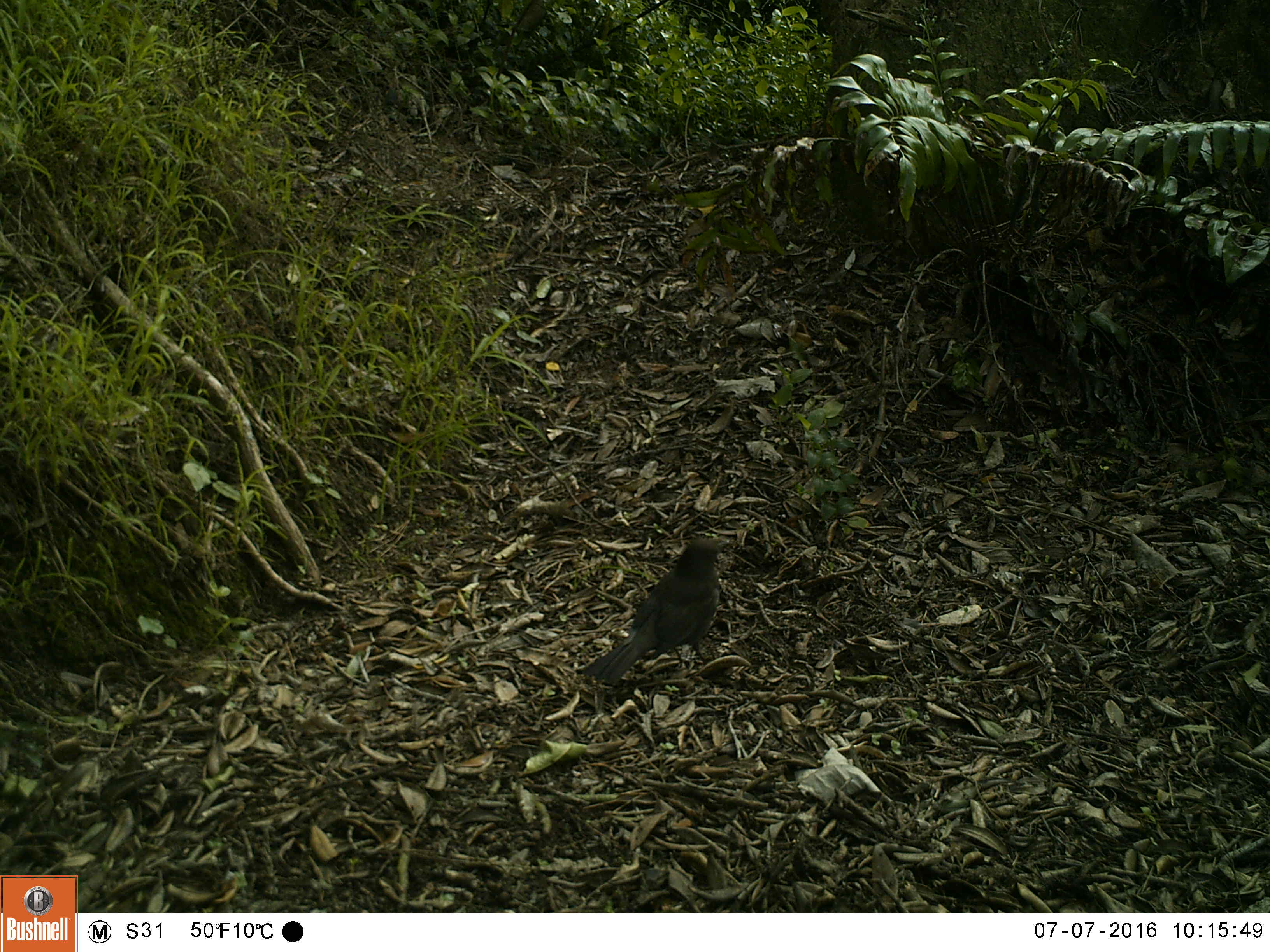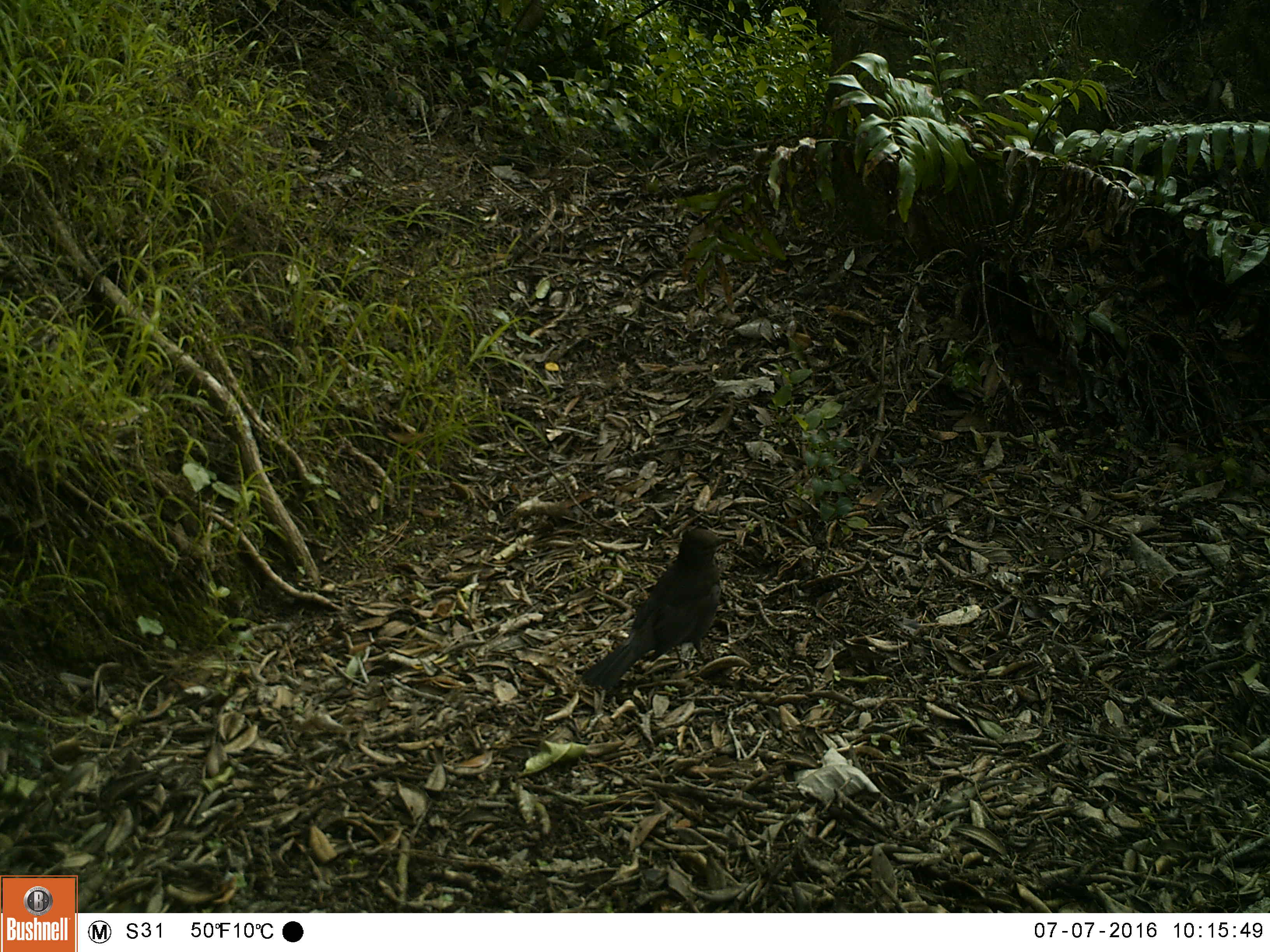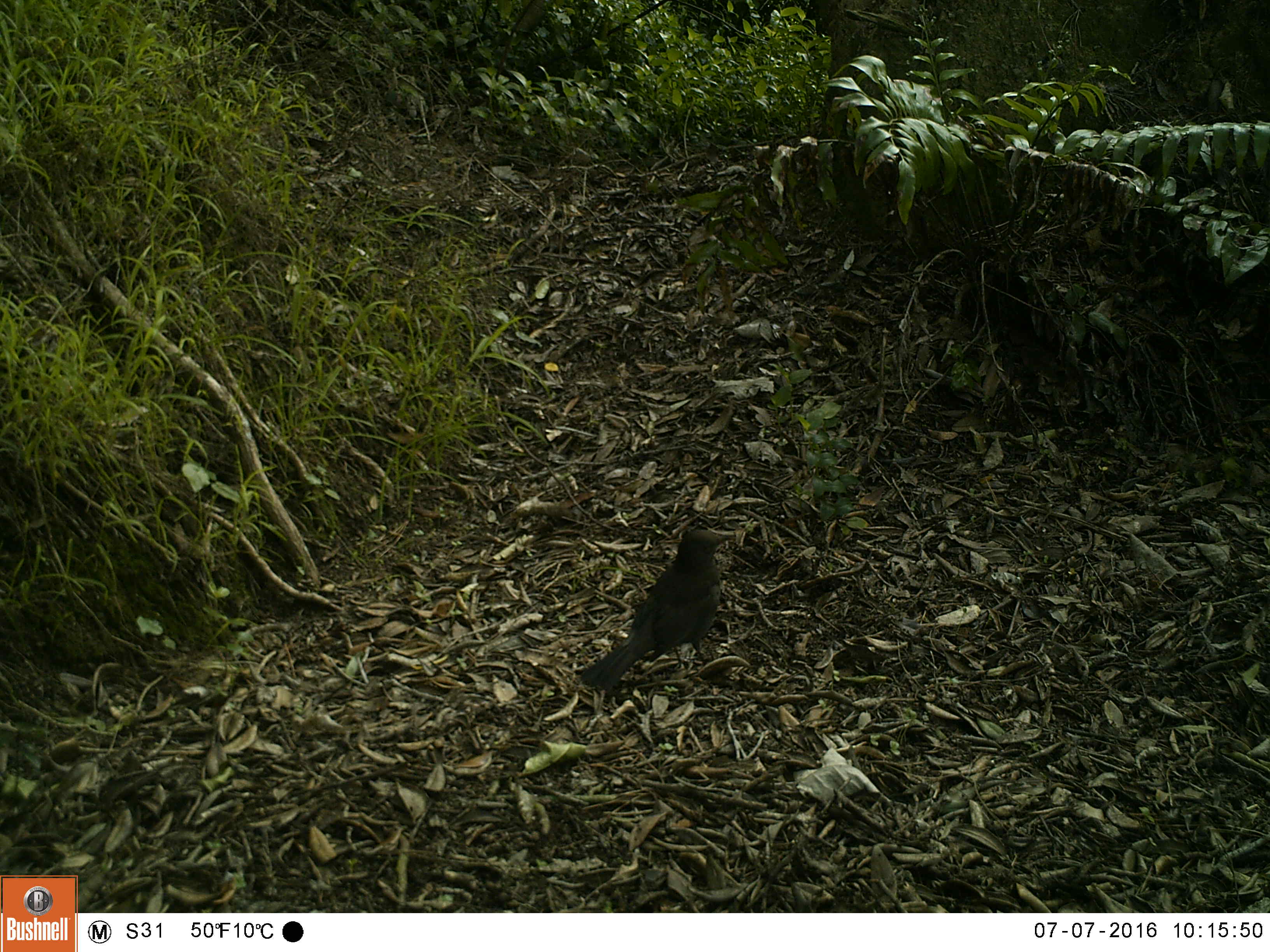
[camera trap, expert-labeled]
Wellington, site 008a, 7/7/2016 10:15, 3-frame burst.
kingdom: Animalia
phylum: Chordata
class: Aves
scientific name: Aves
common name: bird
Bird (Aves).